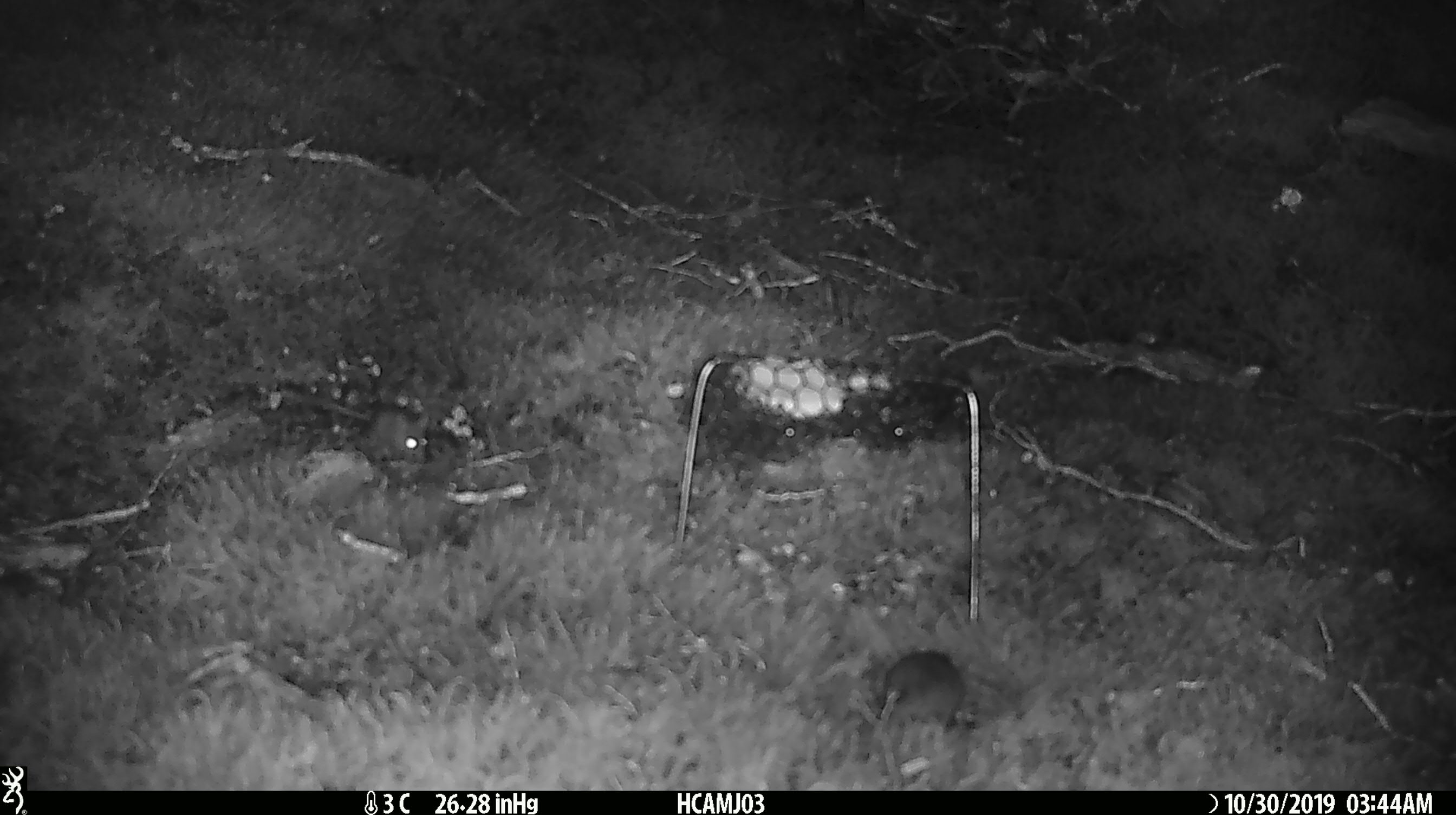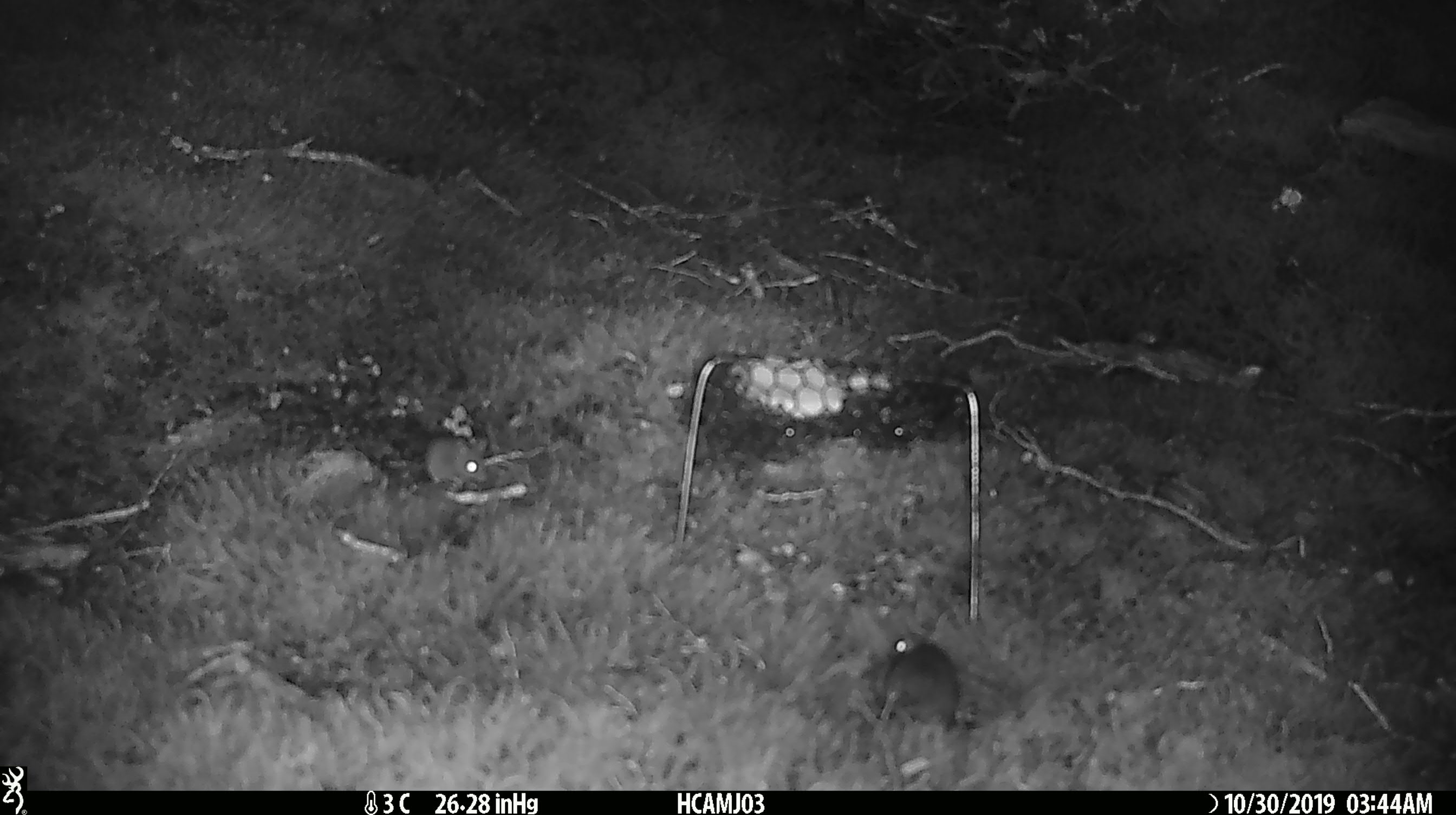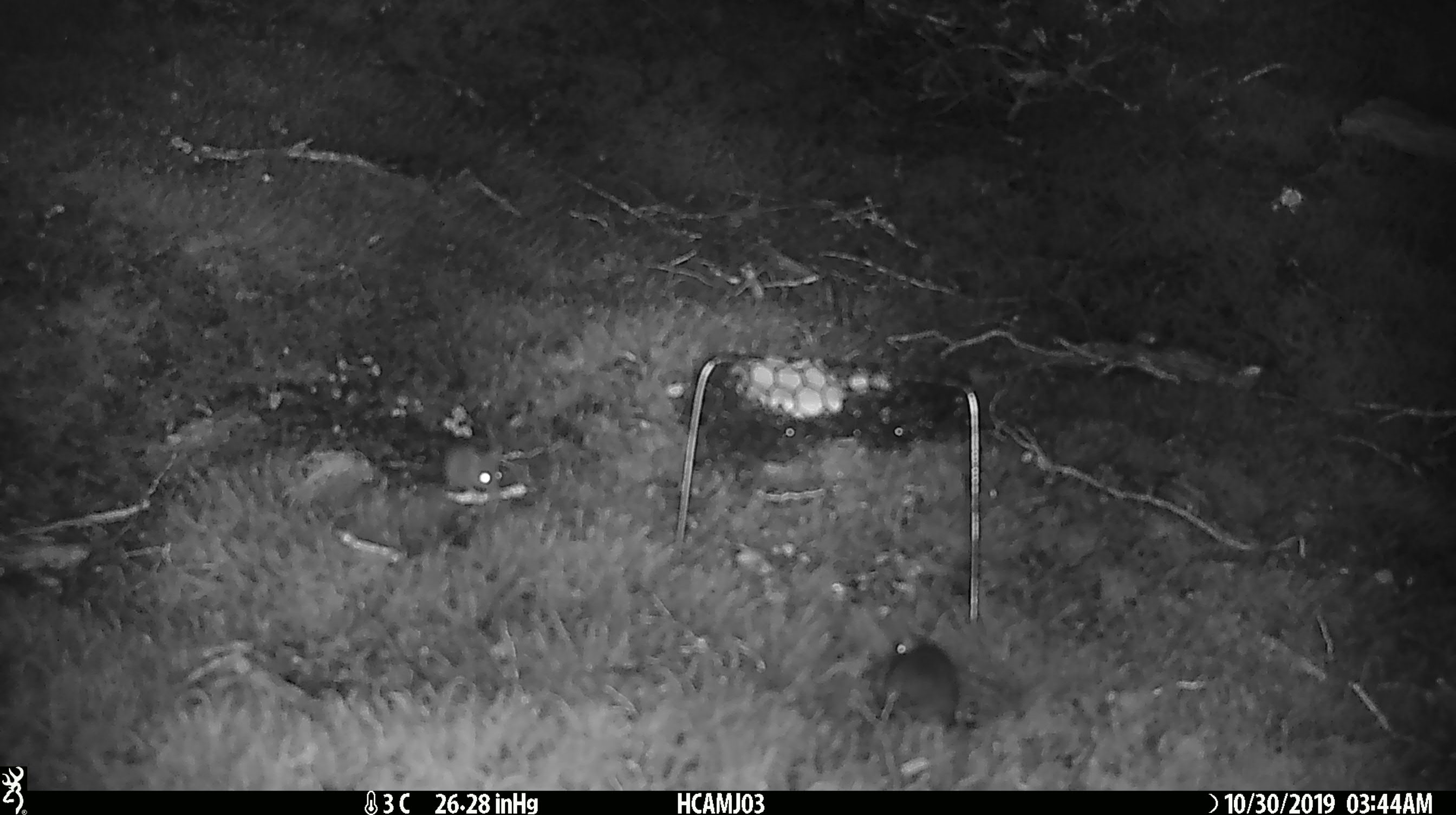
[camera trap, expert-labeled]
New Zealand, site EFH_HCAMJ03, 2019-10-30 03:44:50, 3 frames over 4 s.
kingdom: Animalia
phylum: Chordata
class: Mammalia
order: Rodentia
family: Muridae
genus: Mus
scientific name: Mus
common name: mouse